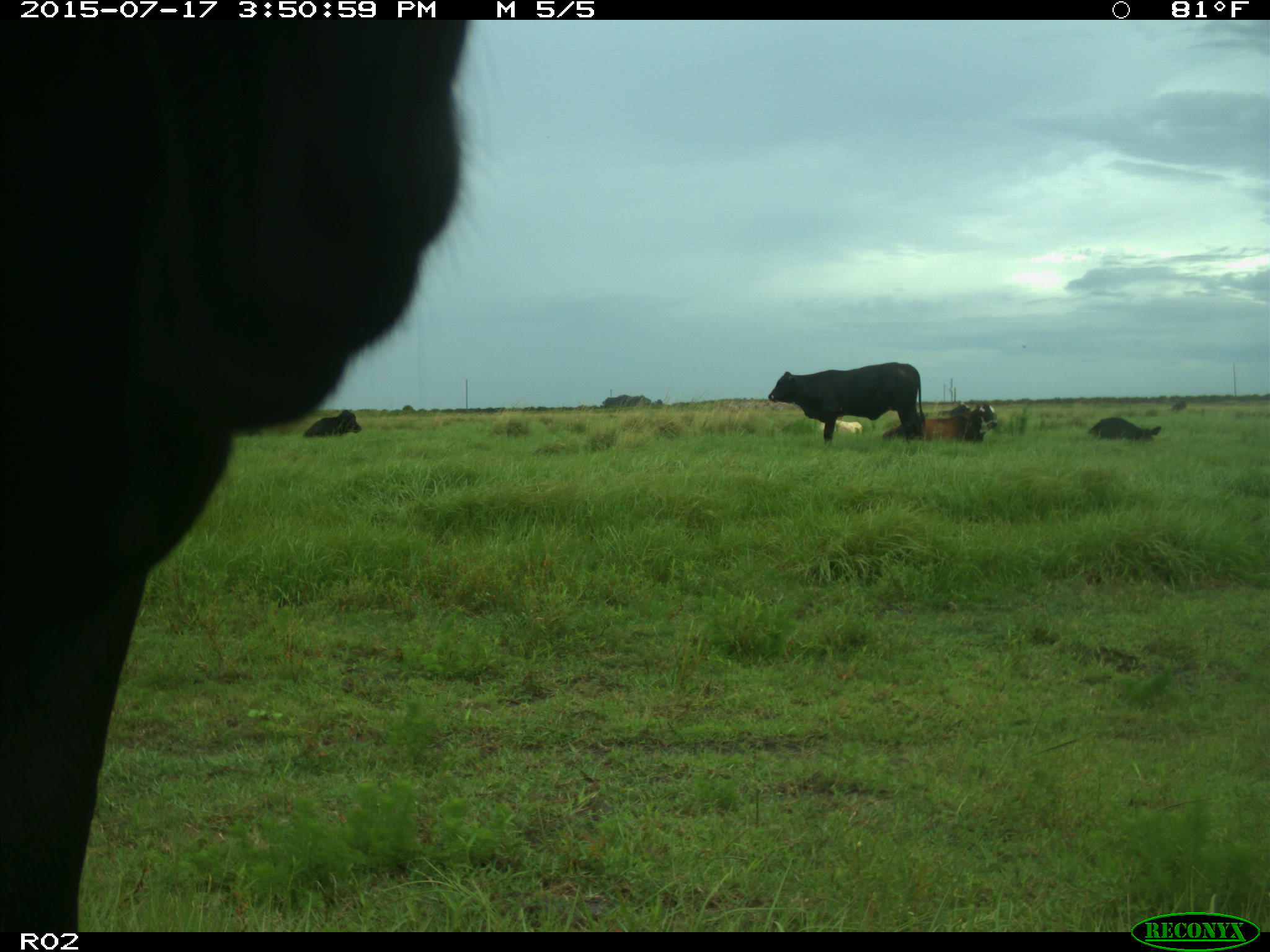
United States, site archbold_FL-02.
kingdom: Animalia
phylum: Chordata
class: Mammalia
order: Artiodactyla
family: Bovidae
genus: Bos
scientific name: Bos taurus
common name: domestic cow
Bos taurus (domestic cow).